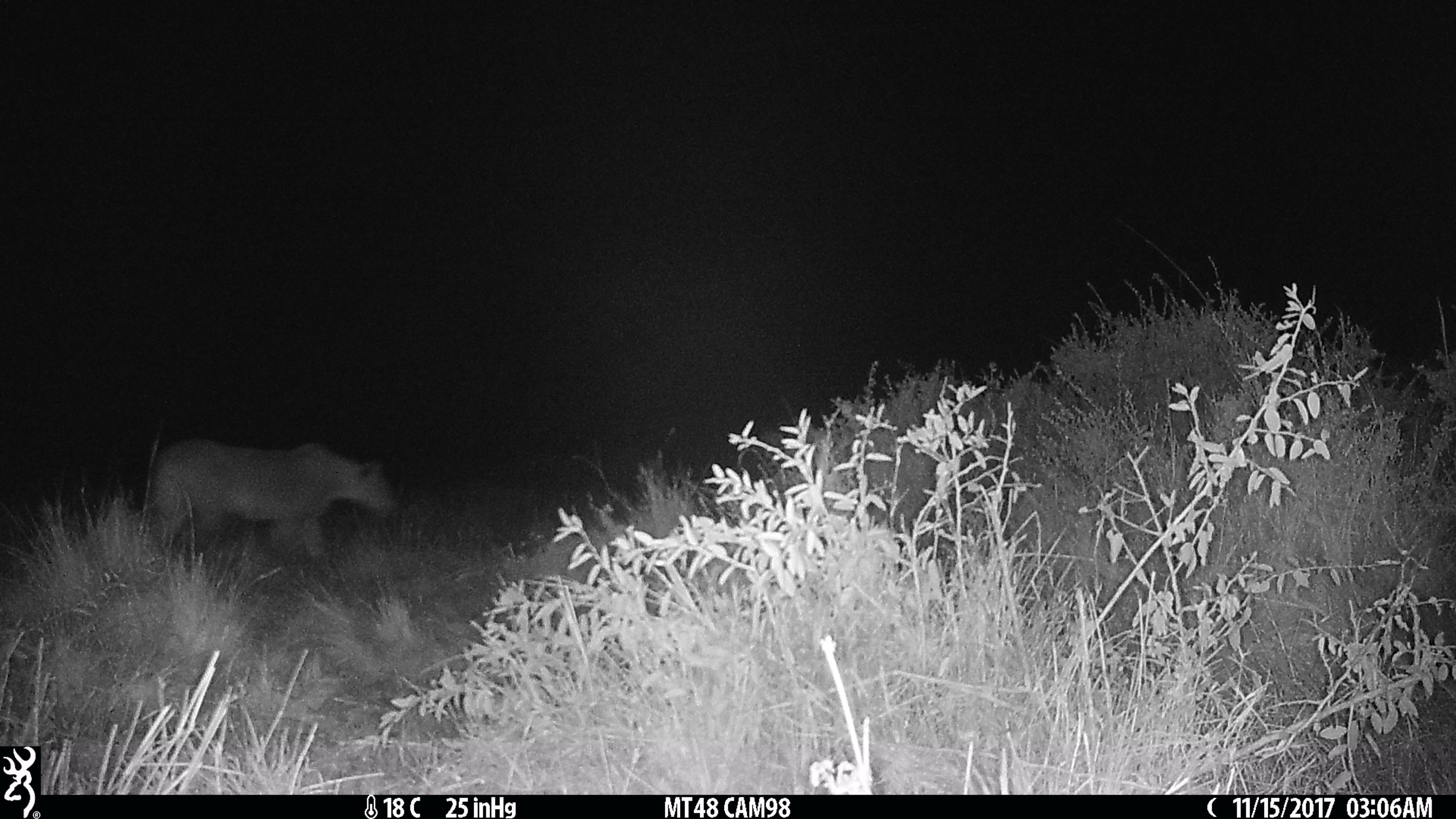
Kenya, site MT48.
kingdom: Animalia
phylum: Chordata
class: Mammalia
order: Carnivora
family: Felidae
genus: Panthera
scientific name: Panthera leo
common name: female lion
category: lion female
Lion female (female lion) (Panthera leo).